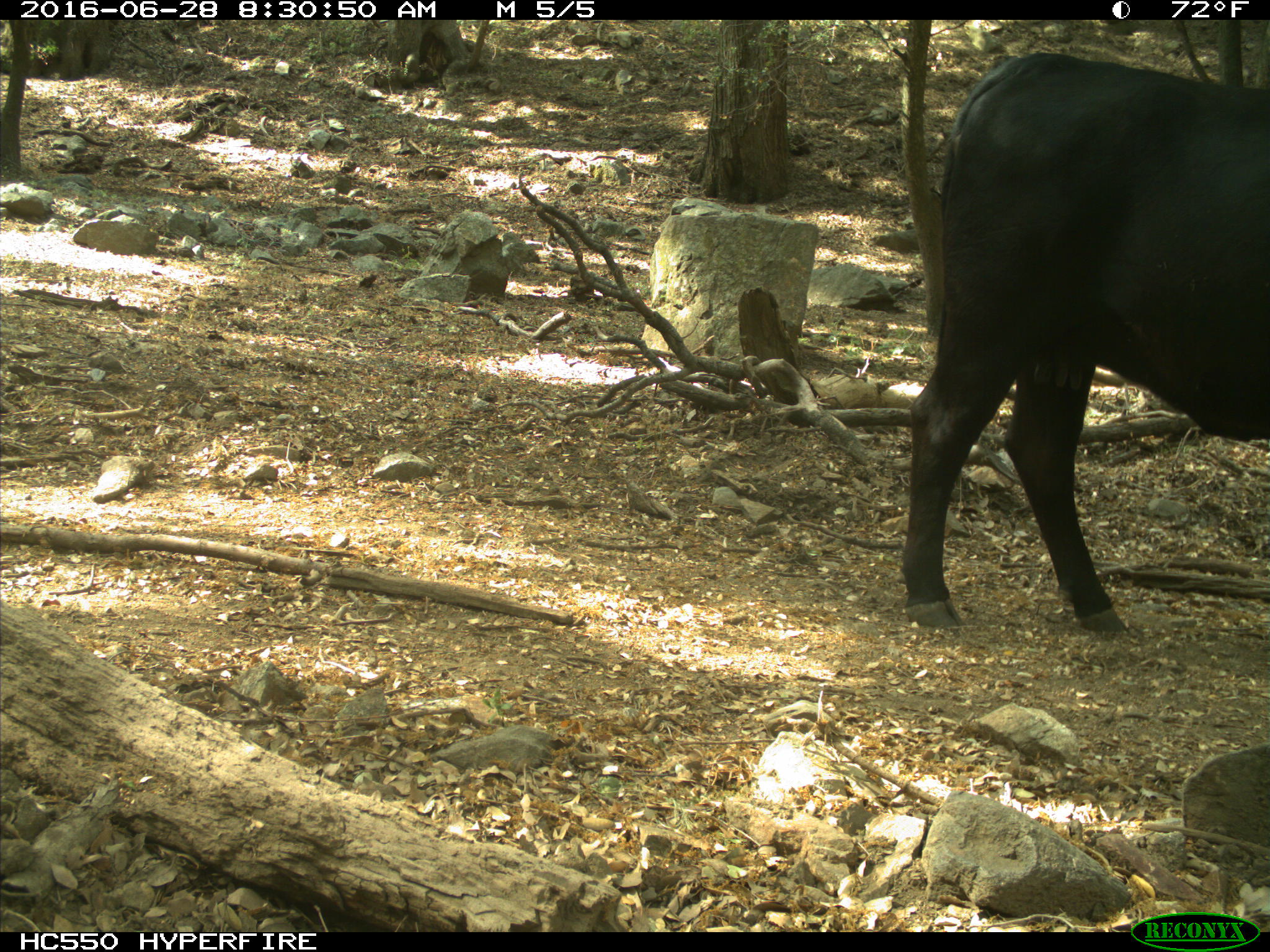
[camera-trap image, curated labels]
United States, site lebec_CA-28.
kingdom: Animalia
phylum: Chordata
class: Mammalia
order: Artiodactyla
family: Bovidae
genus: Bos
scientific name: Bos taurus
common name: domestic cow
Bos taurus (domestic cow).